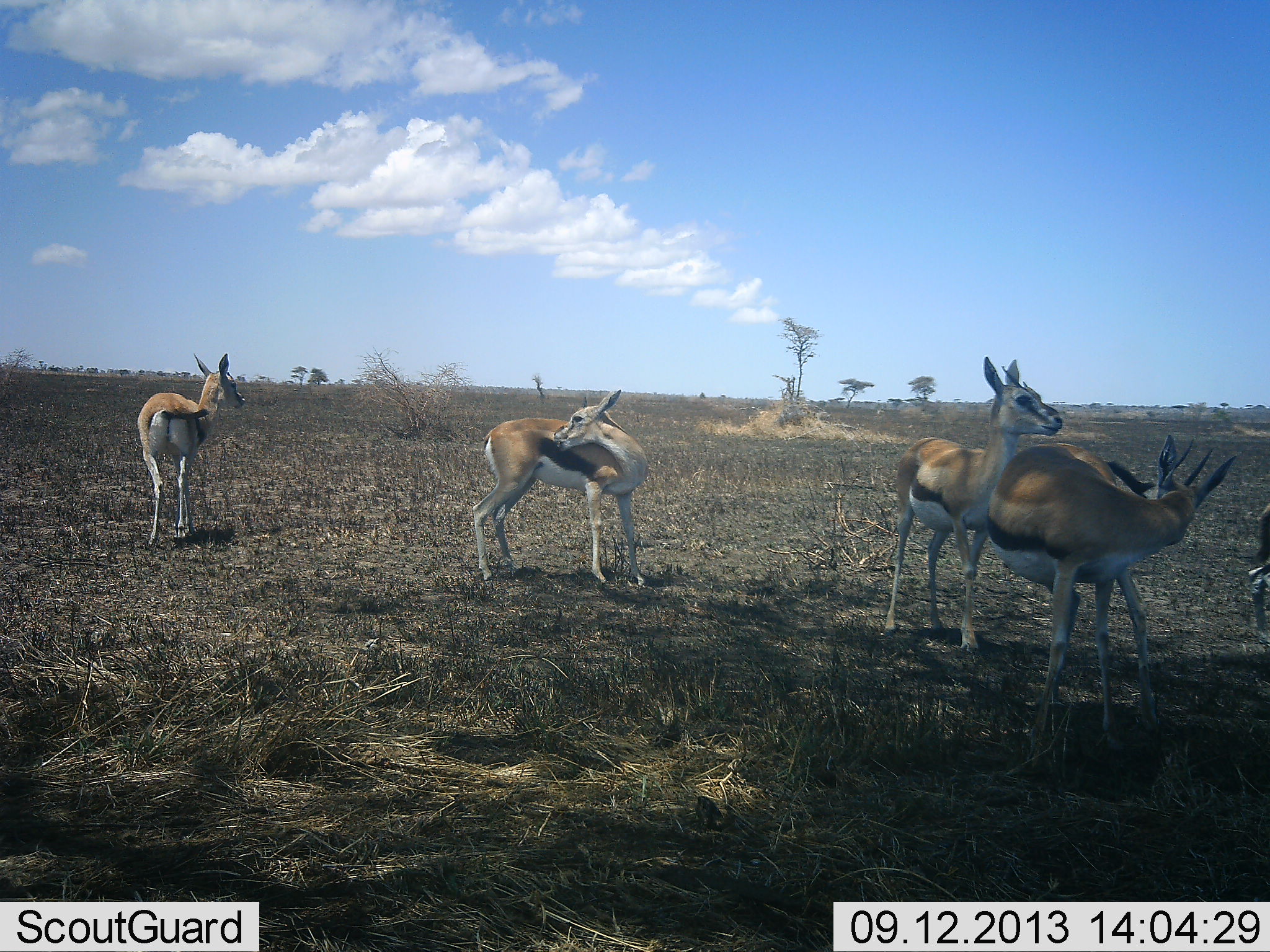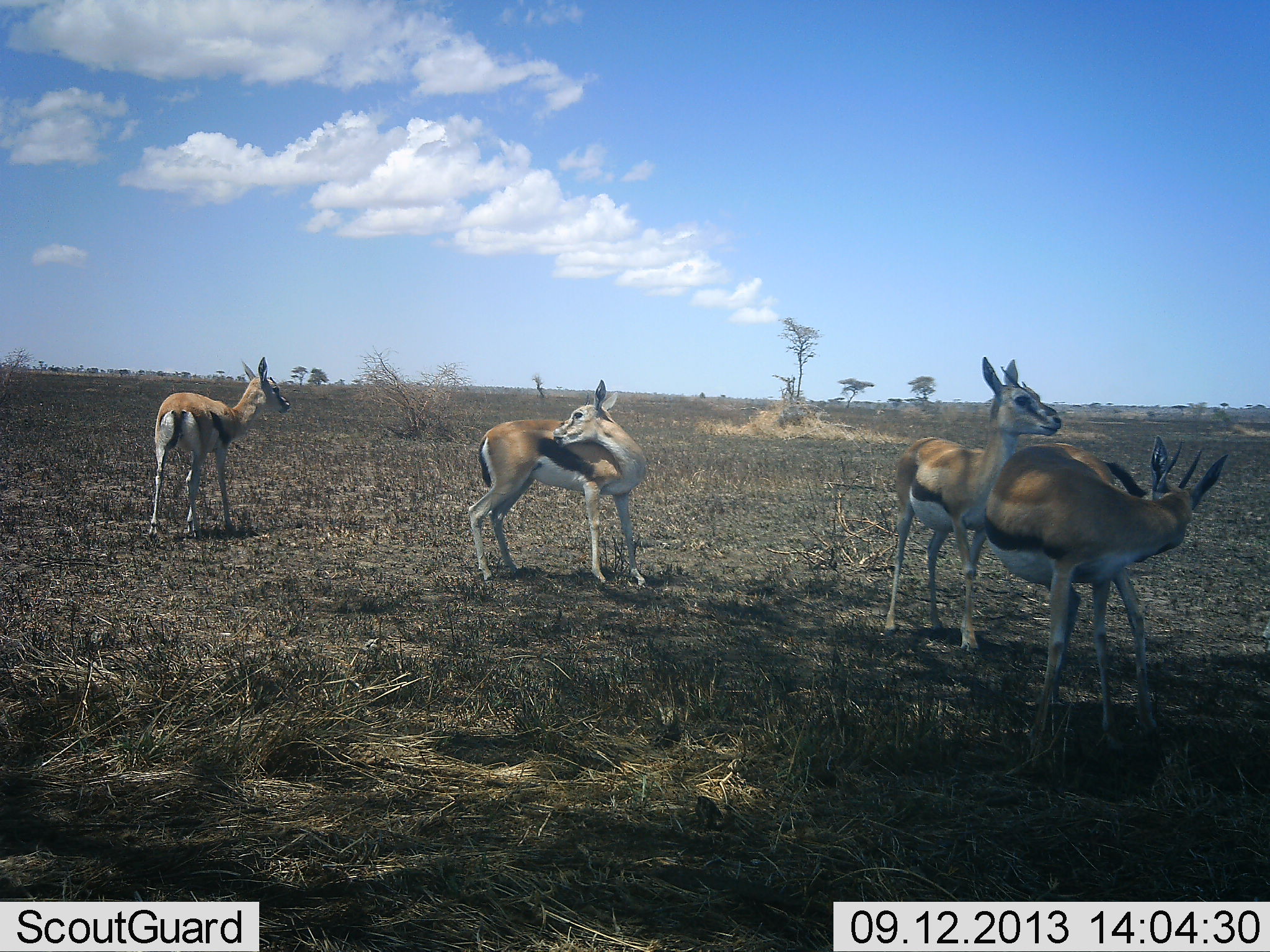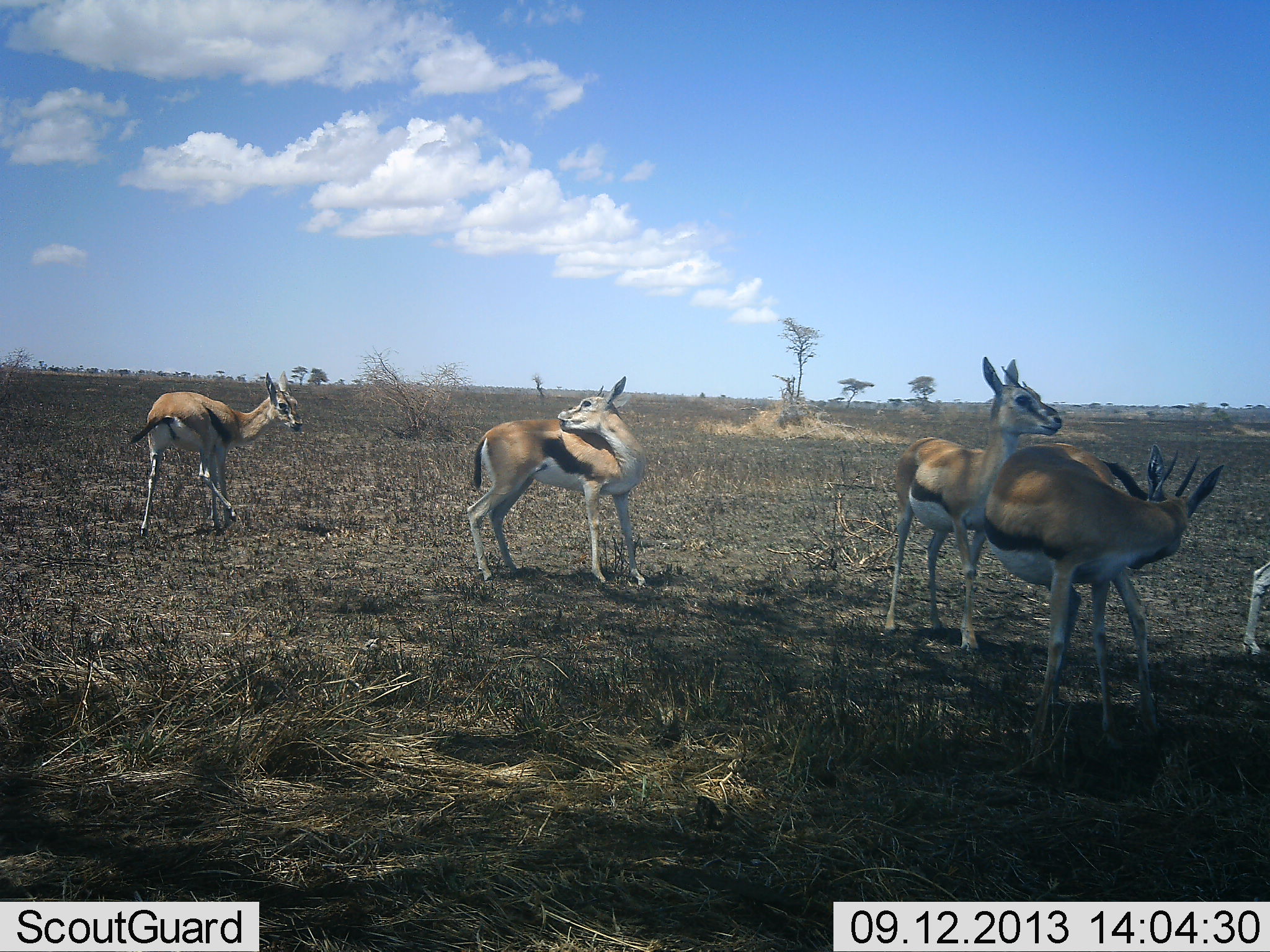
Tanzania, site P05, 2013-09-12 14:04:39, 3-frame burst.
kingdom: Animalia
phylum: Chordata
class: Mammalia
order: Artiodactyla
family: Bovidae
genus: Eudorcas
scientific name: Eudorcas thomsonii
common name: thomson's gazelle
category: gazellethomsons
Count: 5.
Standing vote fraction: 100%.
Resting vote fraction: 3%.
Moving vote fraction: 17%.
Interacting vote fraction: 14%.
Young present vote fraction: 3%.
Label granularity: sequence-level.